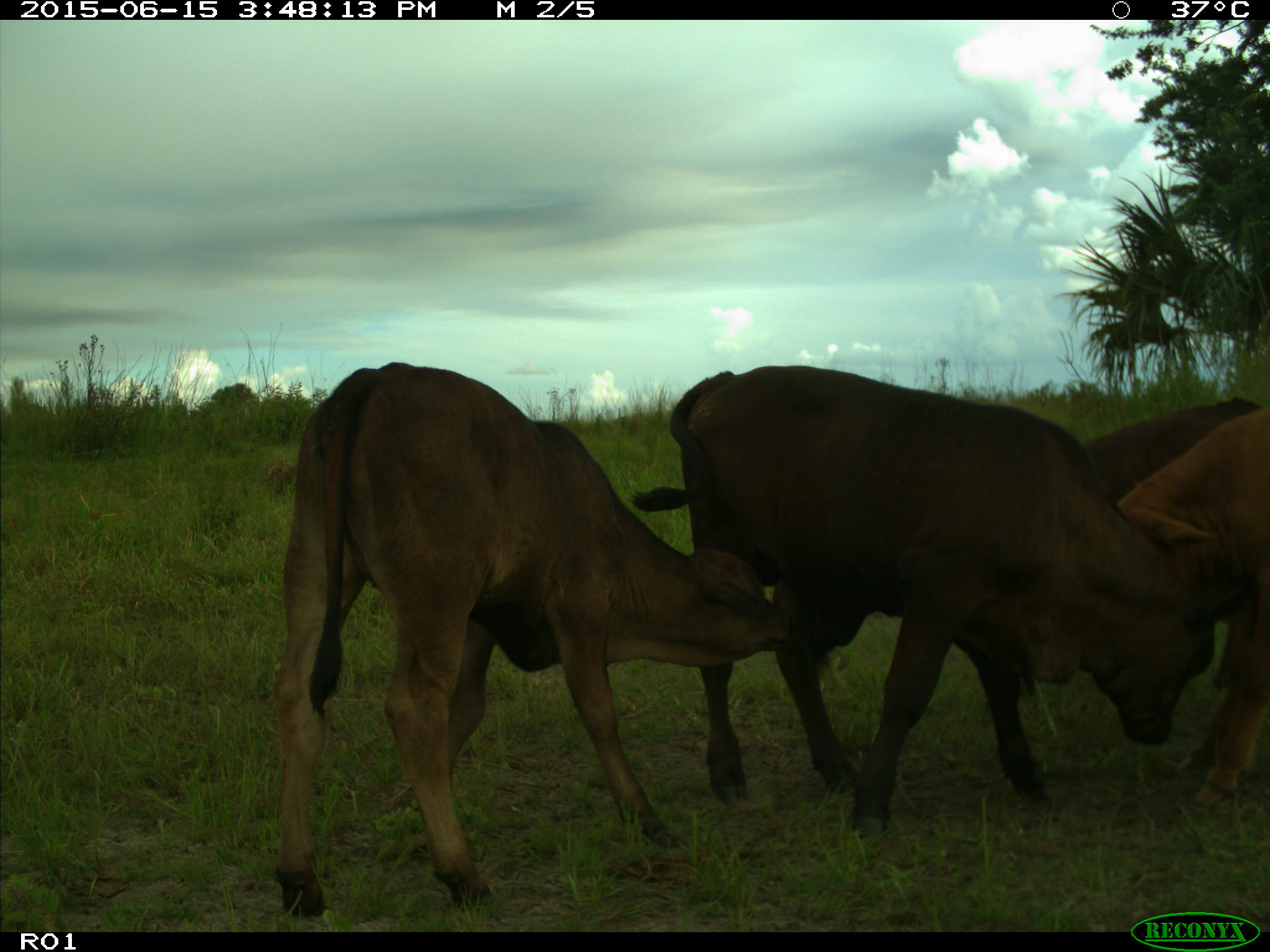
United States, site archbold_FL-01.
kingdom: Animalia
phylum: Chordata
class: Mammalia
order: Artiodactyla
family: Bovidae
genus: Bos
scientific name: Bos taurus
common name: domestic cow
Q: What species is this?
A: Bos taurus (domestic cow).